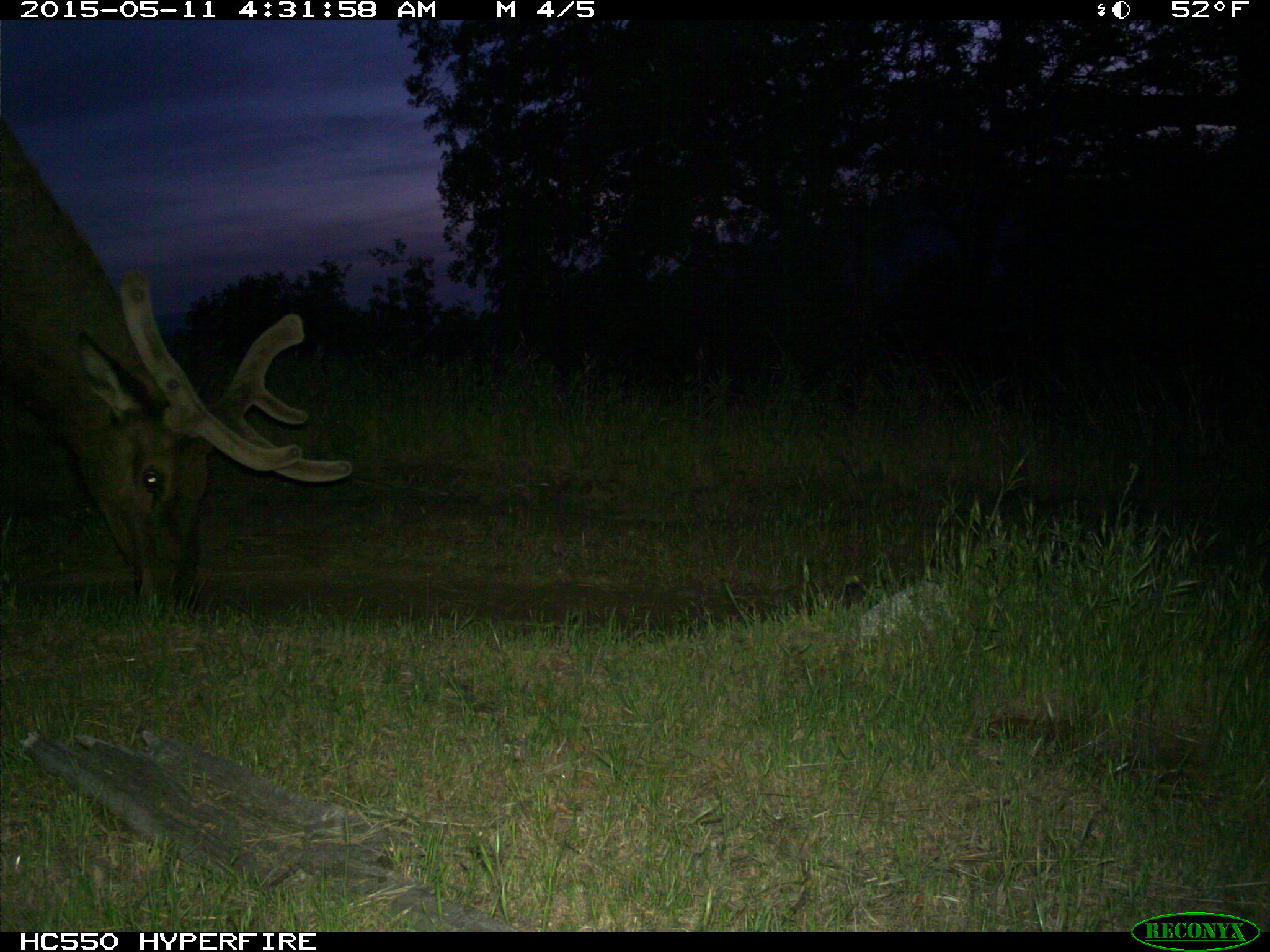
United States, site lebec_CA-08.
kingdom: Animalia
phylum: Chordata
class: Mammalia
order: Artiodactyla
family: Cervidae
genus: Cervus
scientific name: Cervus canadensis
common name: elk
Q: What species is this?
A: Cervus canadensis (elk).